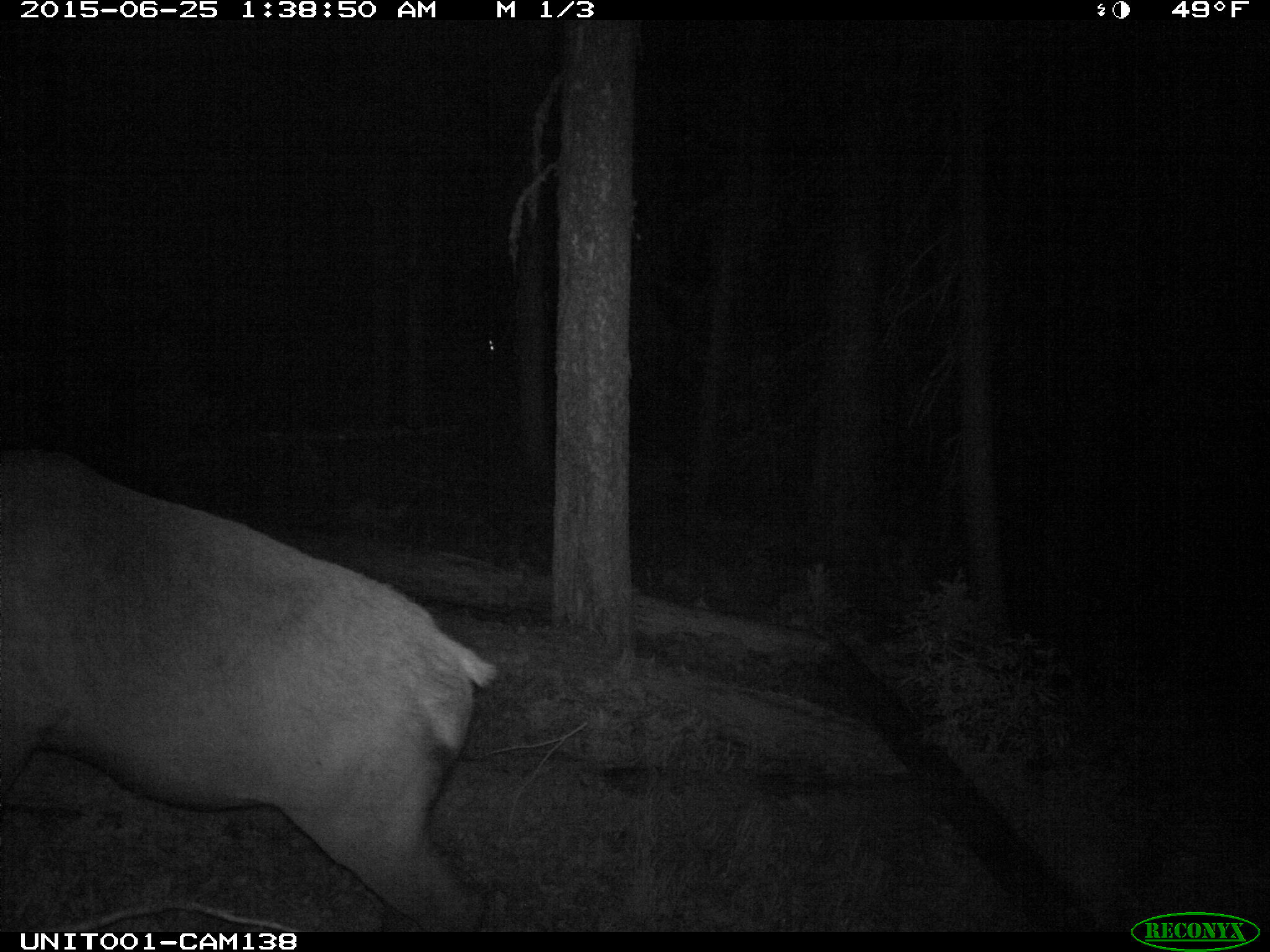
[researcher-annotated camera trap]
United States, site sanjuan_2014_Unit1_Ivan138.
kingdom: Animalia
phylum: Chordata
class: Mammalia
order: Artiodactyla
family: Cervidae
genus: Cervus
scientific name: Cervus elaphus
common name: red deer